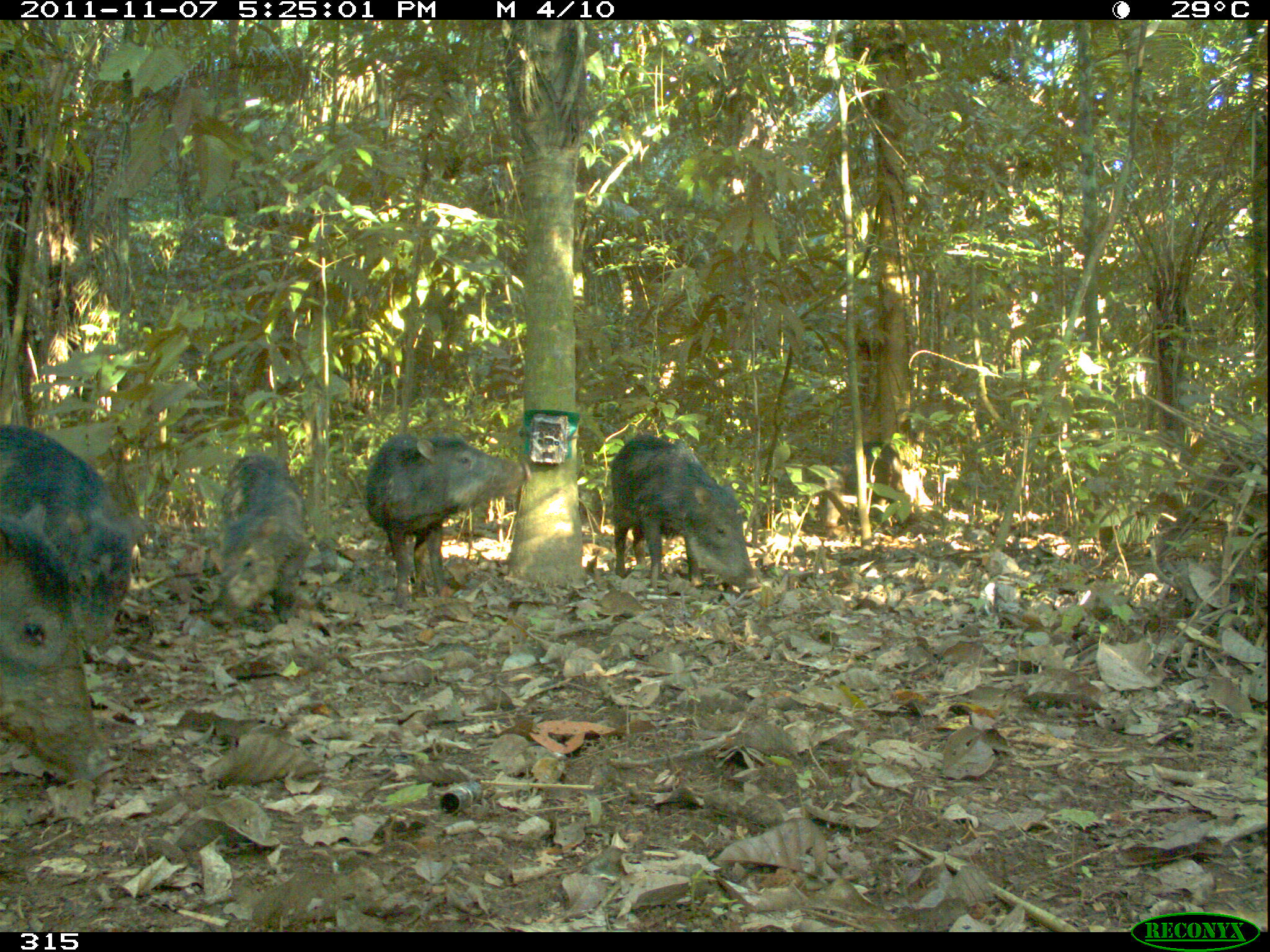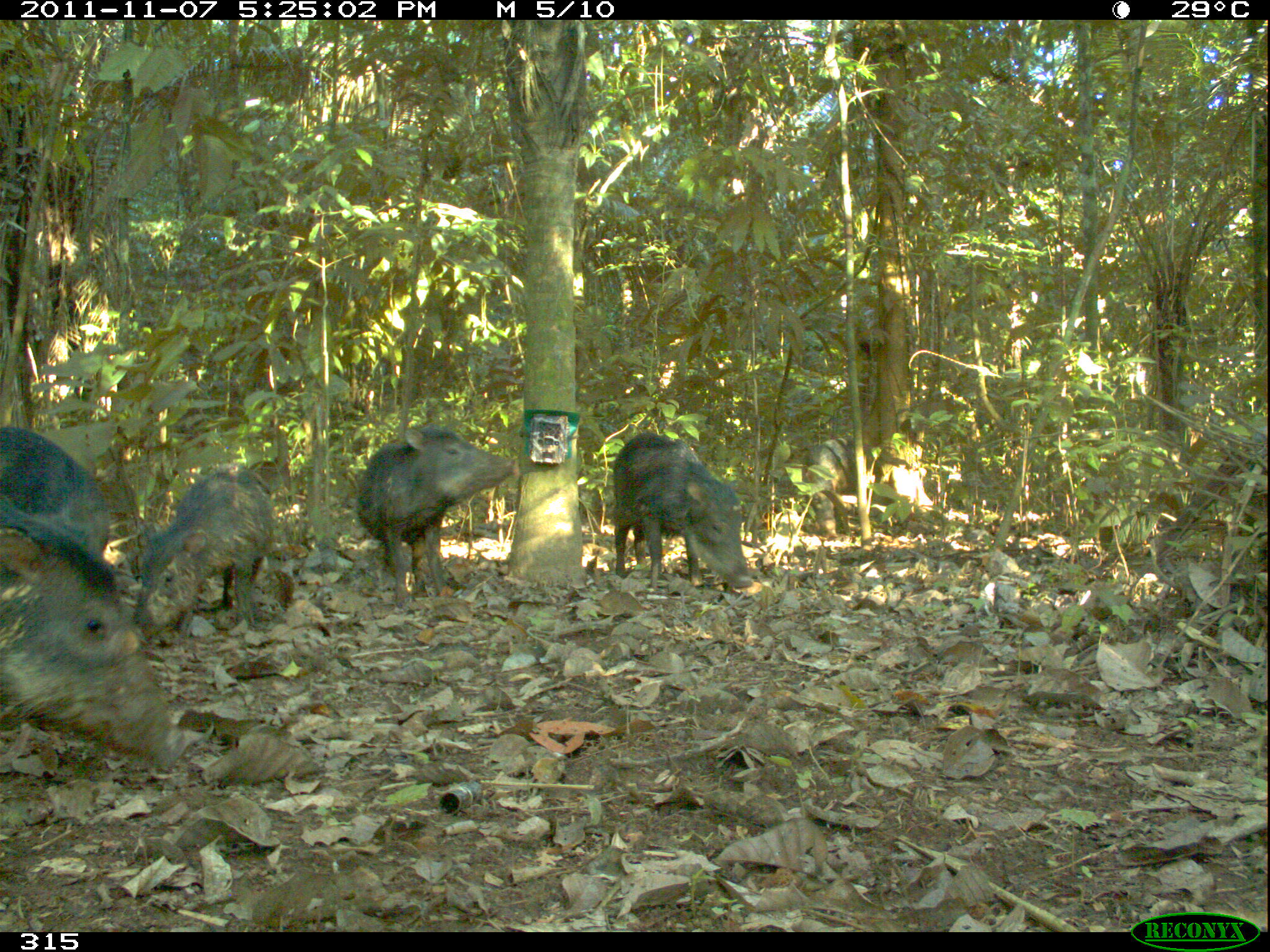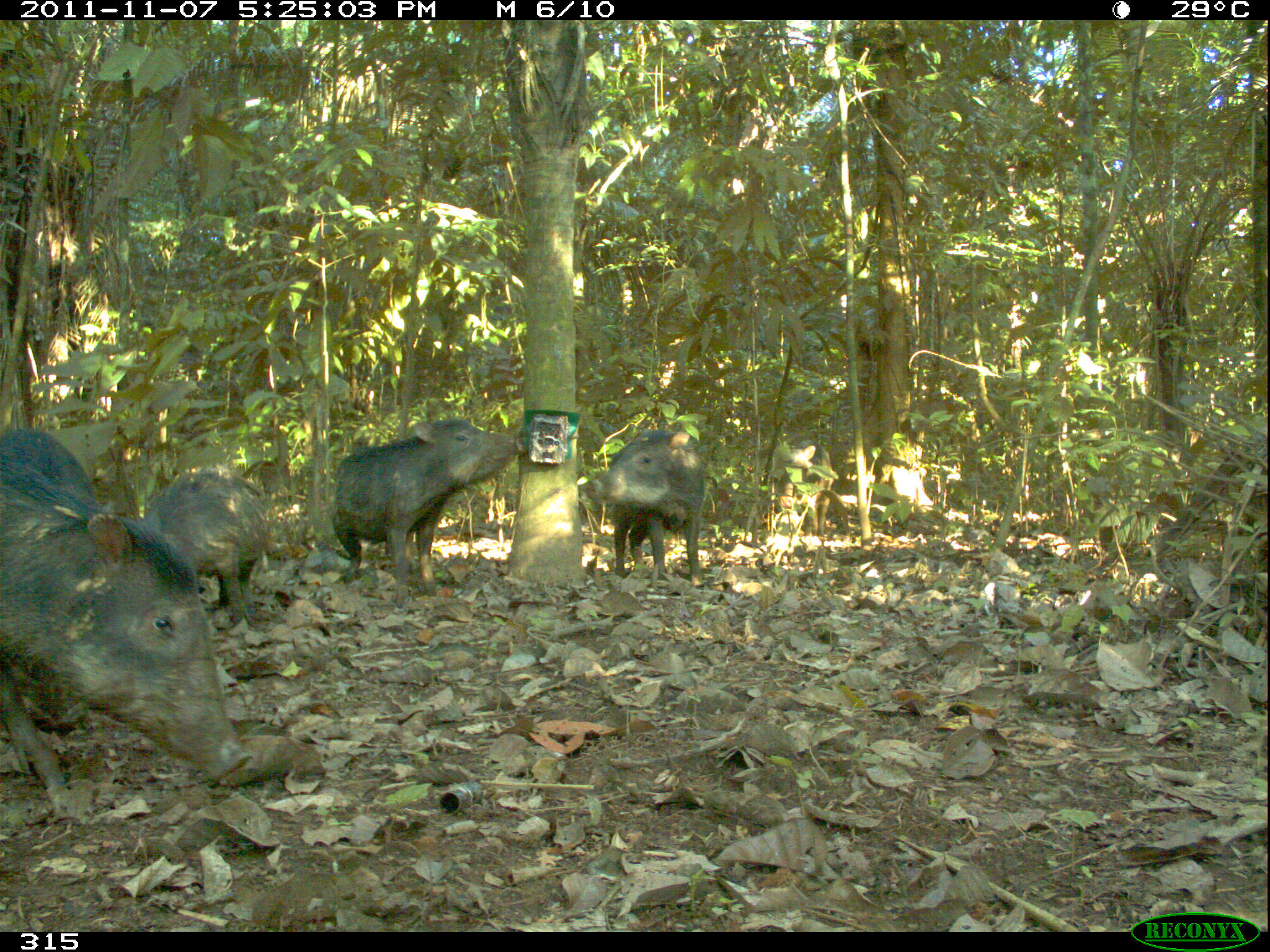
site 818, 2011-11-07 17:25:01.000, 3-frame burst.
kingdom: Animalia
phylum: Chordata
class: Mammalia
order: Artiodactyla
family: Tayassuidae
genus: Tayassu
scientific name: Tayassu pecari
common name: white-lipped peccary